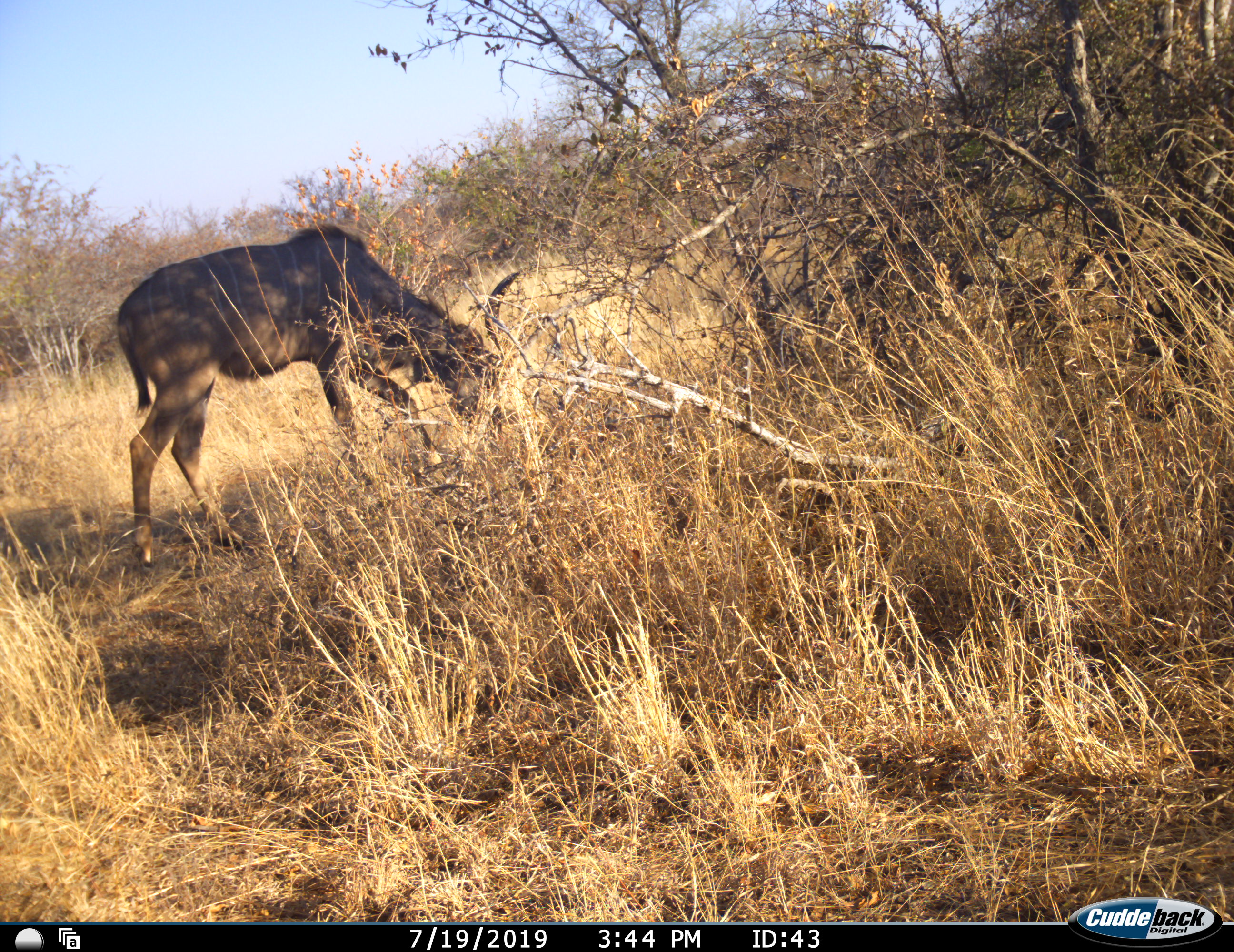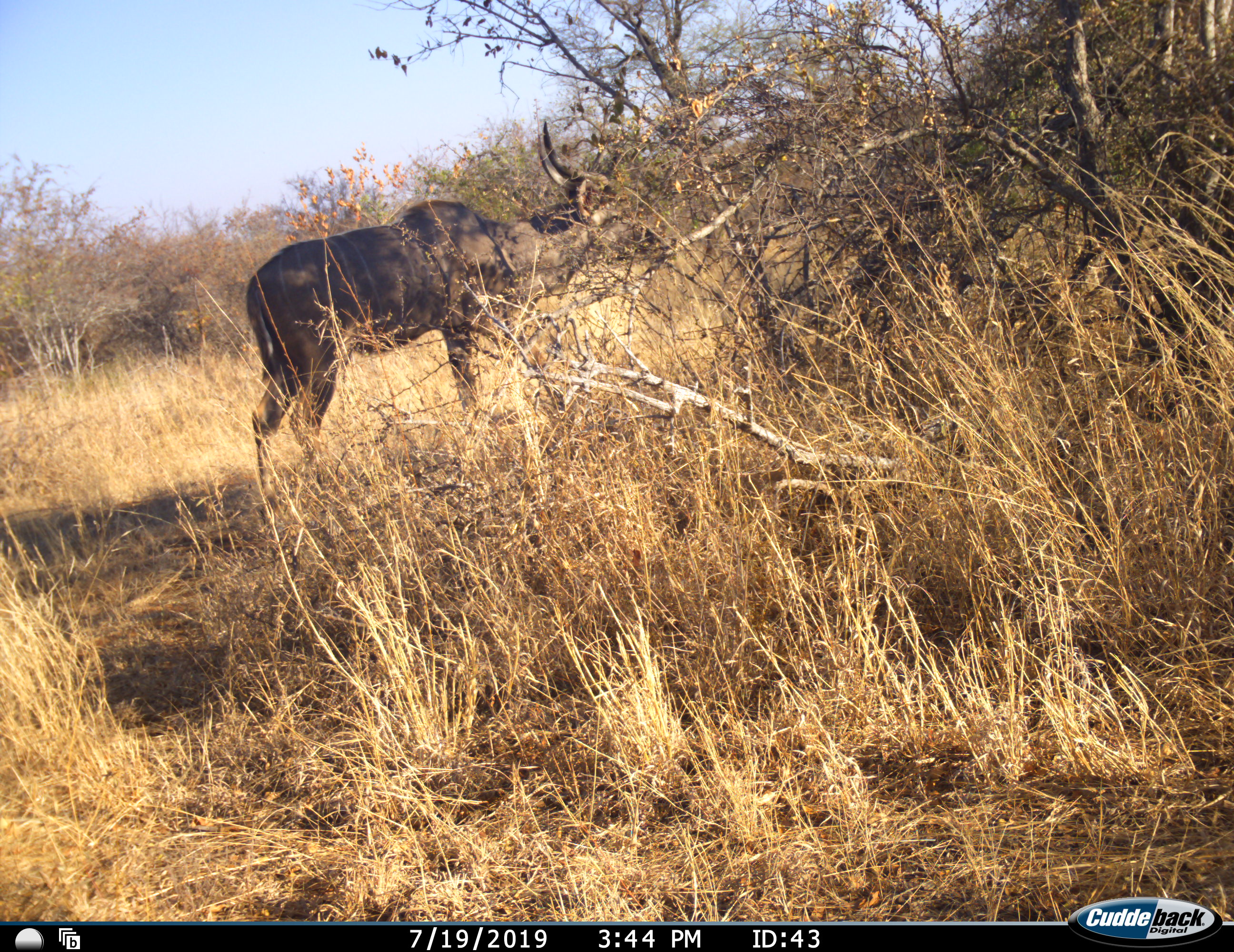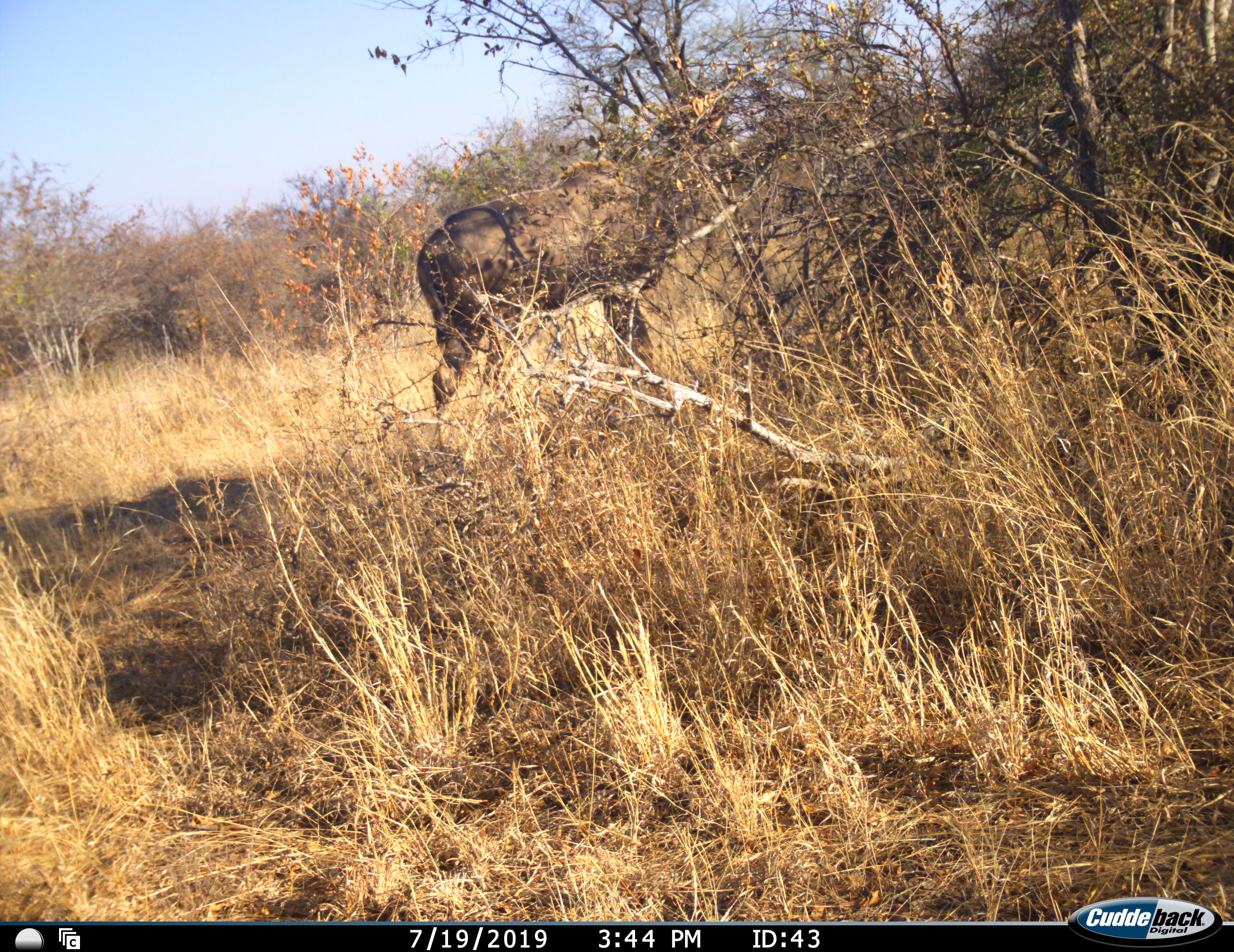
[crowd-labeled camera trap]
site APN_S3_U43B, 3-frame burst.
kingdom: Animalia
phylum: Chordata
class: Mammalia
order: Artiodactyla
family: Bovidae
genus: Tragelaphus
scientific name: Tragelaphus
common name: kudu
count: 1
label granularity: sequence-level